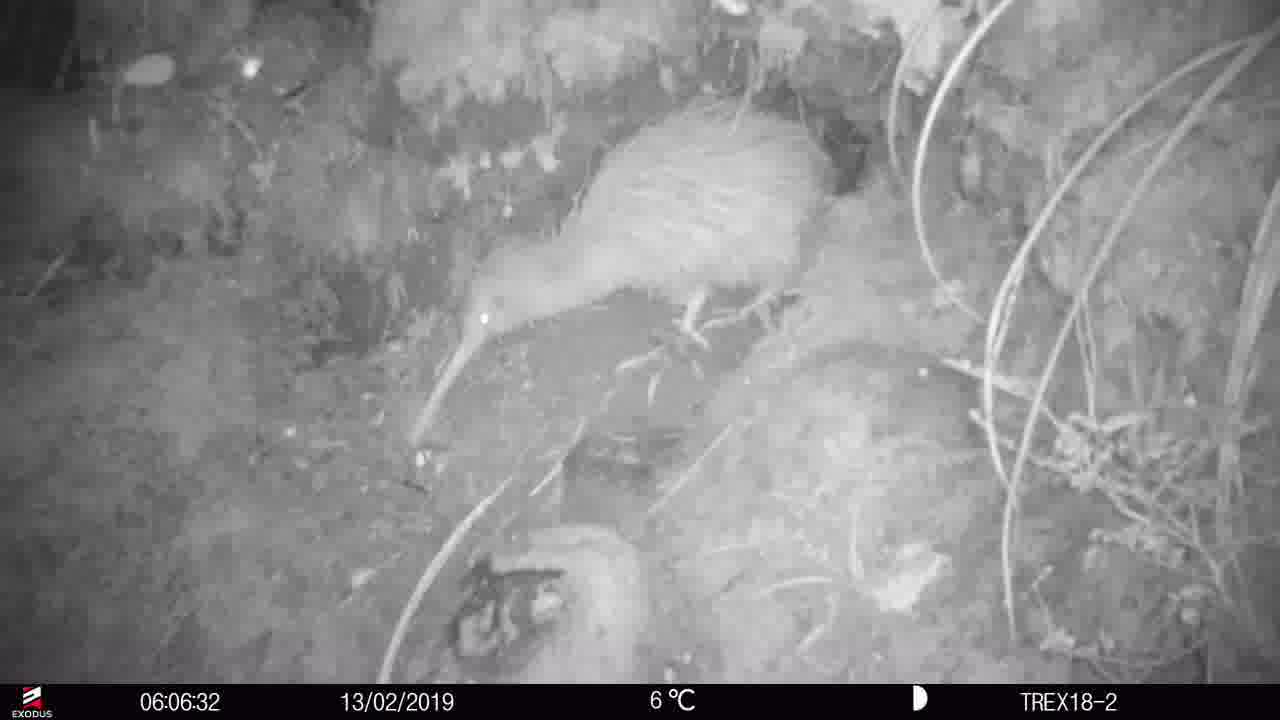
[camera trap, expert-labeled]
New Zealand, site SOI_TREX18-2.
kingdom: Animalia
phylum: Chordata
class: Aves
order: Apterygiformes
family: Apterygidae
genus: Apteryx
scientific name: Apteryx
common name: kiwi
Kiwi (Apteryx).